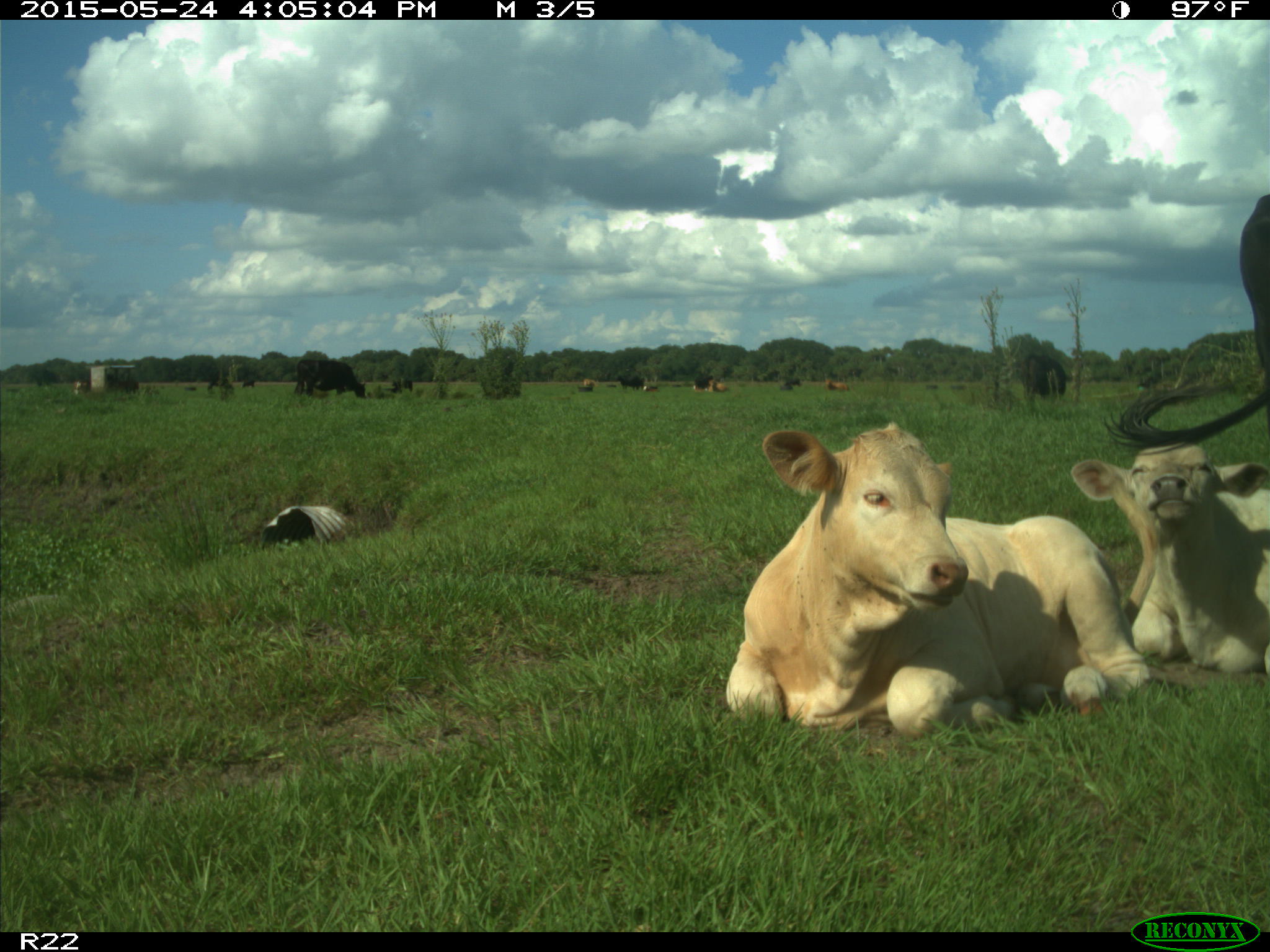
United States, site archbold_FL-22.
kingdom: Animalia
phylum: Chordata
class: Mammalia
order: Artiodactyla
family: Bovidae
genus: Bos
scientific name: Bos taurus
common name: domestic cow